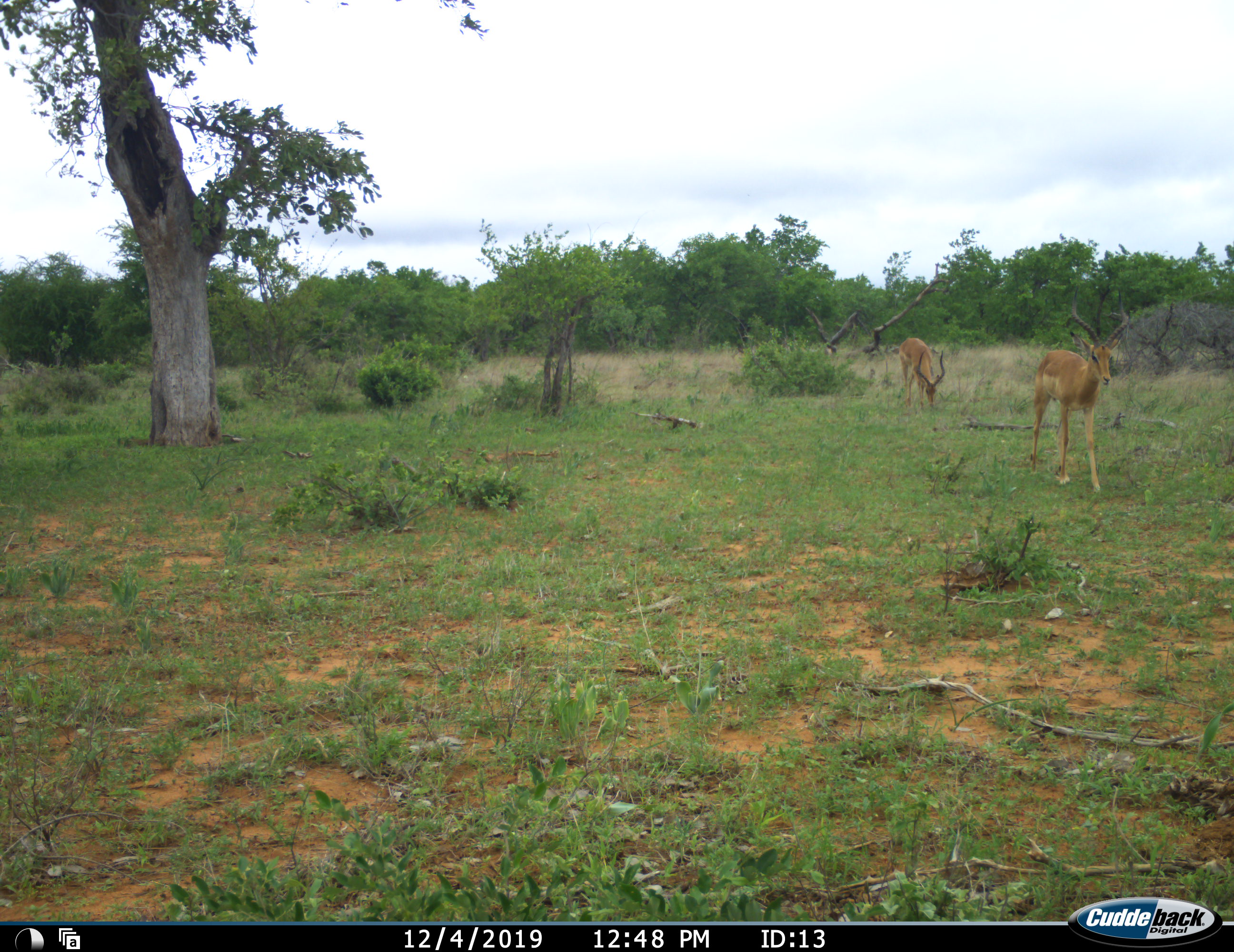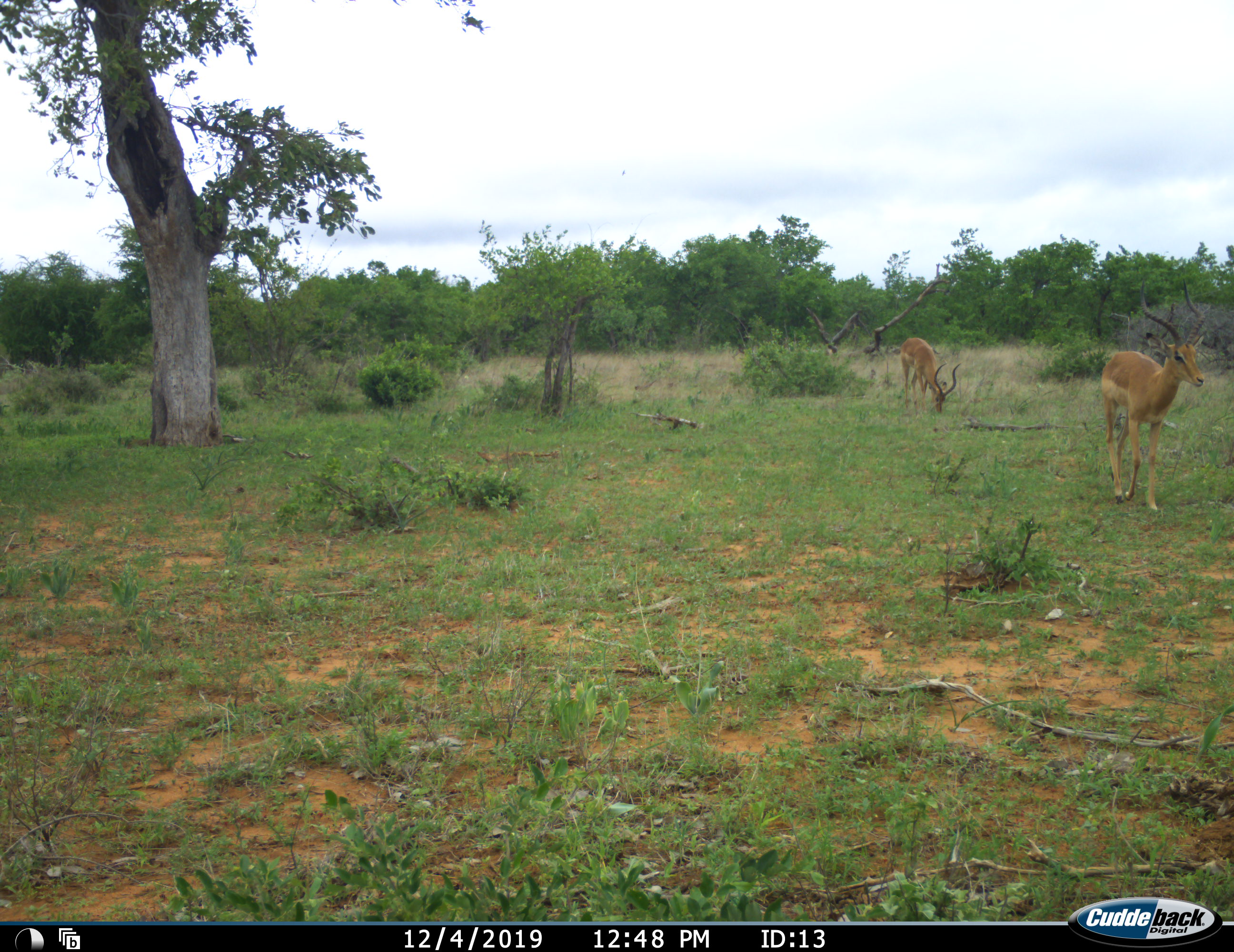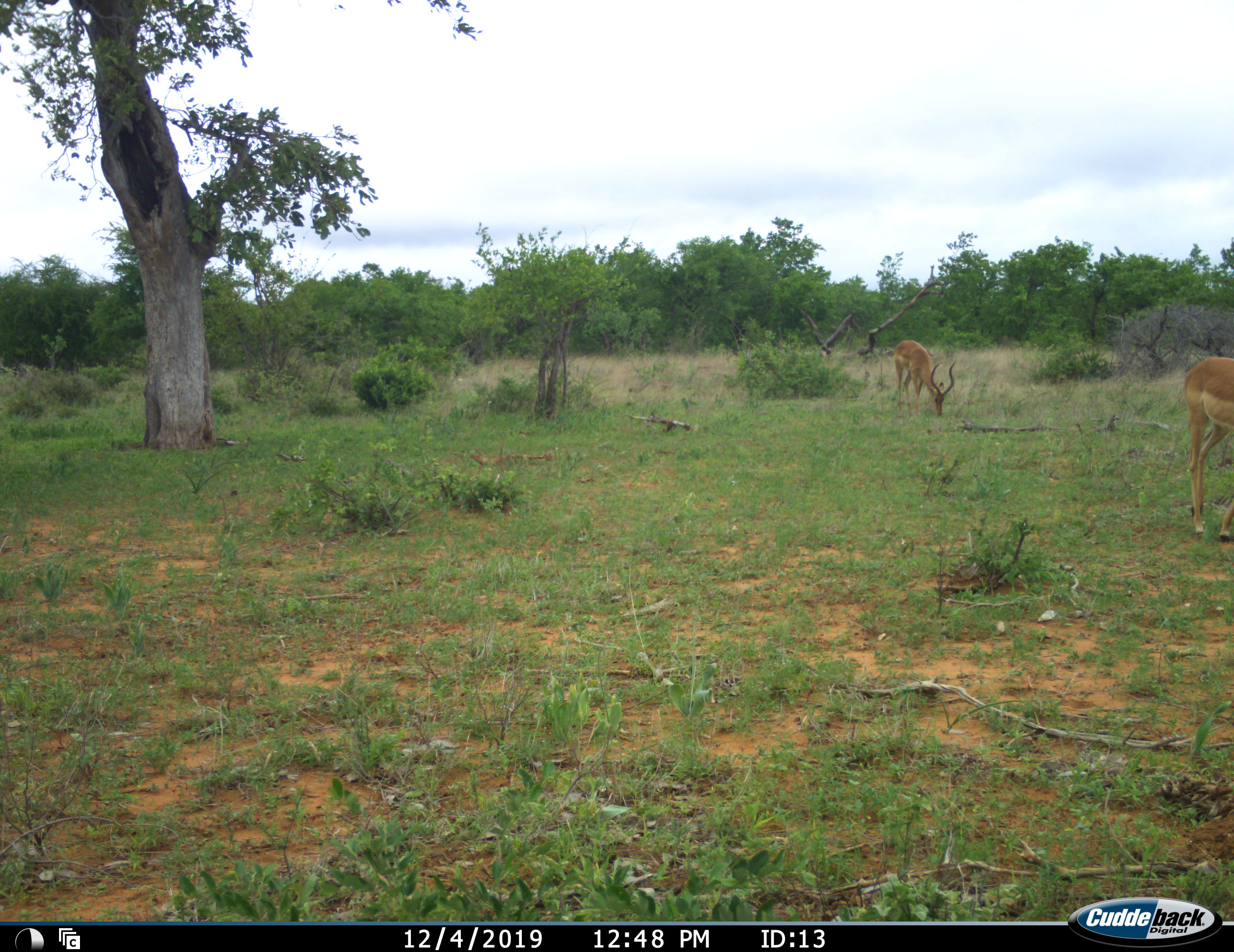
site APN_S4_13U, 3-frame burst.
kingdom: Animalia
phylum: Chordata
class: Mammalia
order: Artiodactyla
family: Bovidae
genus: Aepyceros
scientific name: Aepyceros melampus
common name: impala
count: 2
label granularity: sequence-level